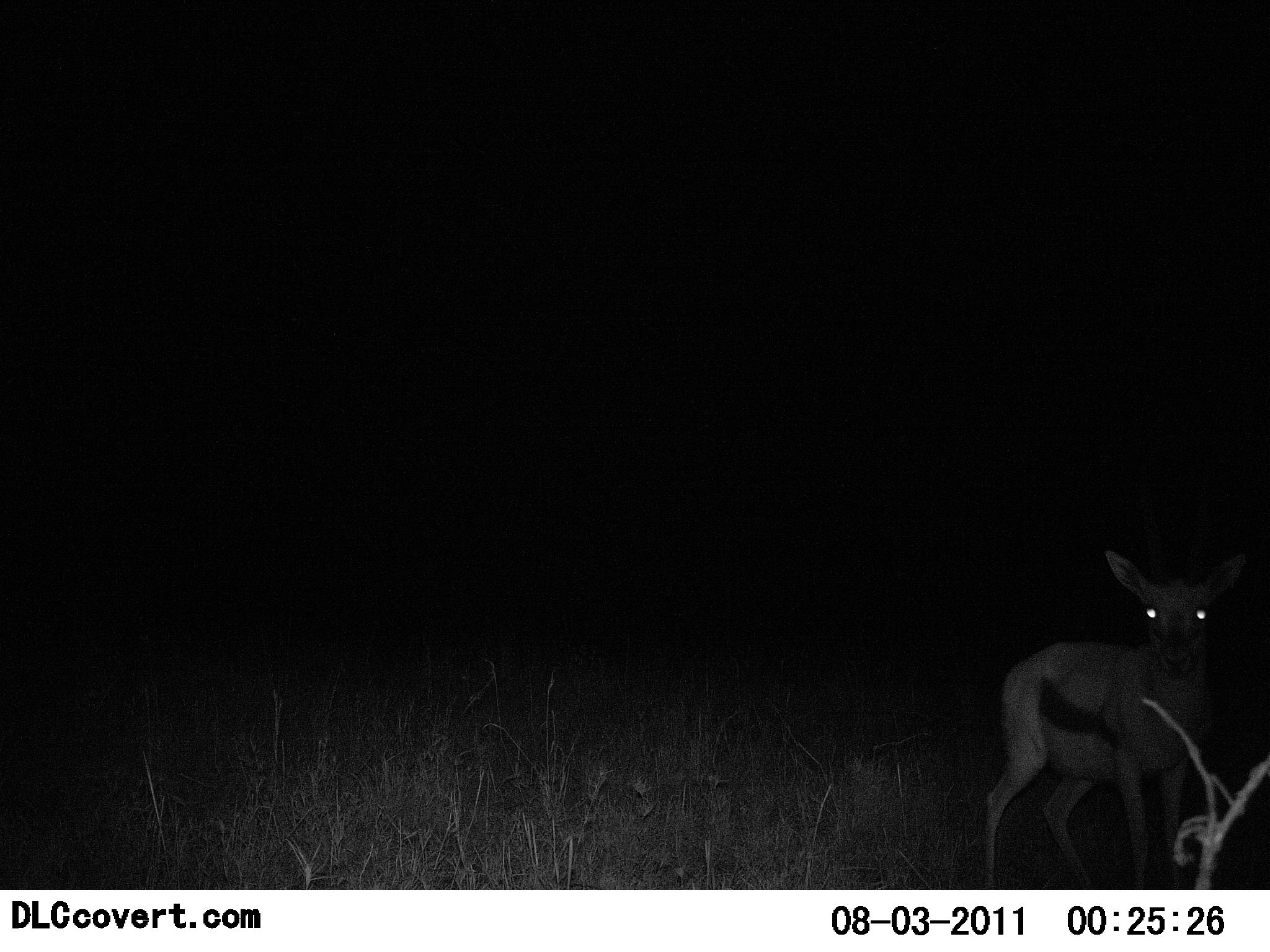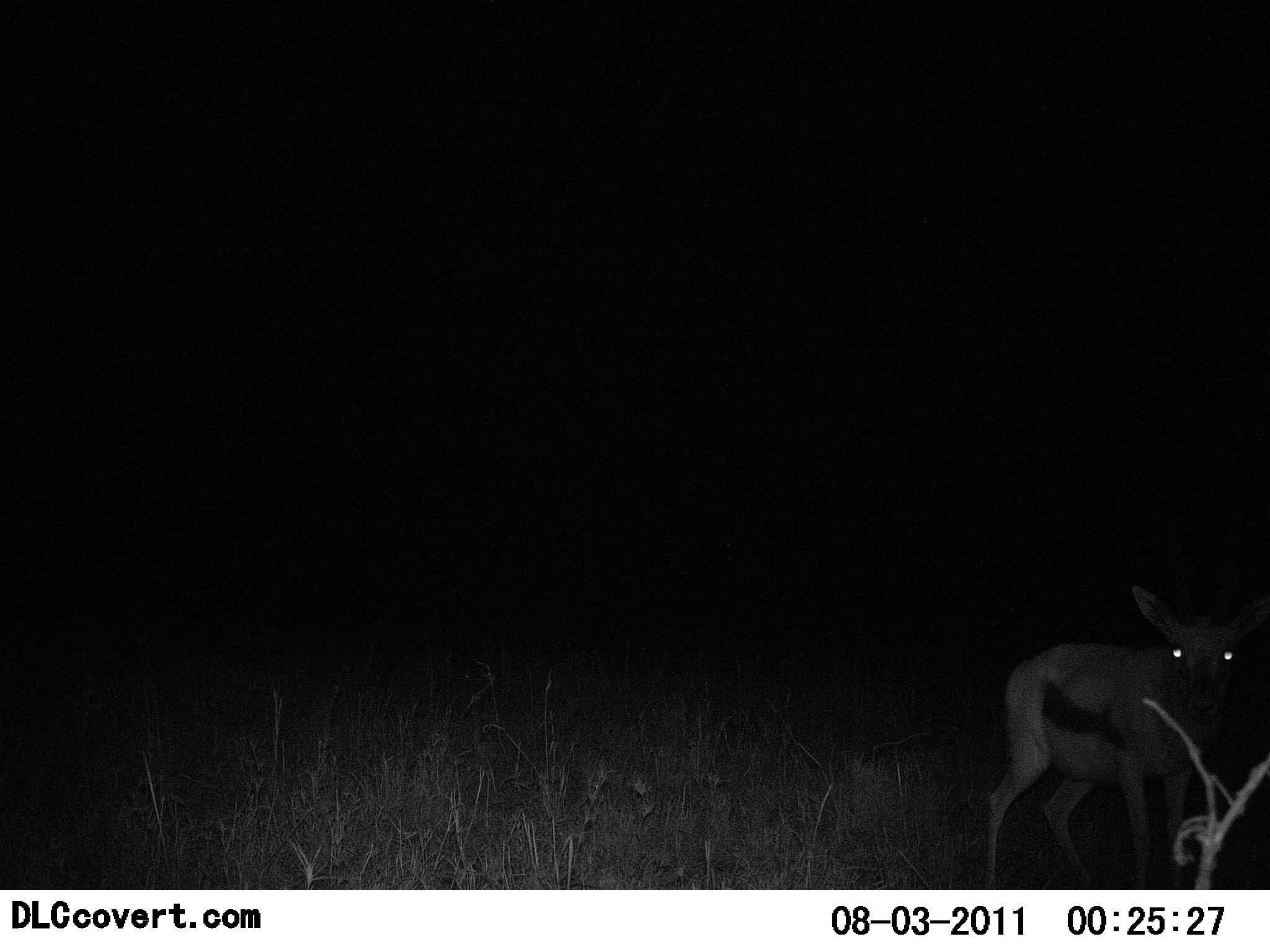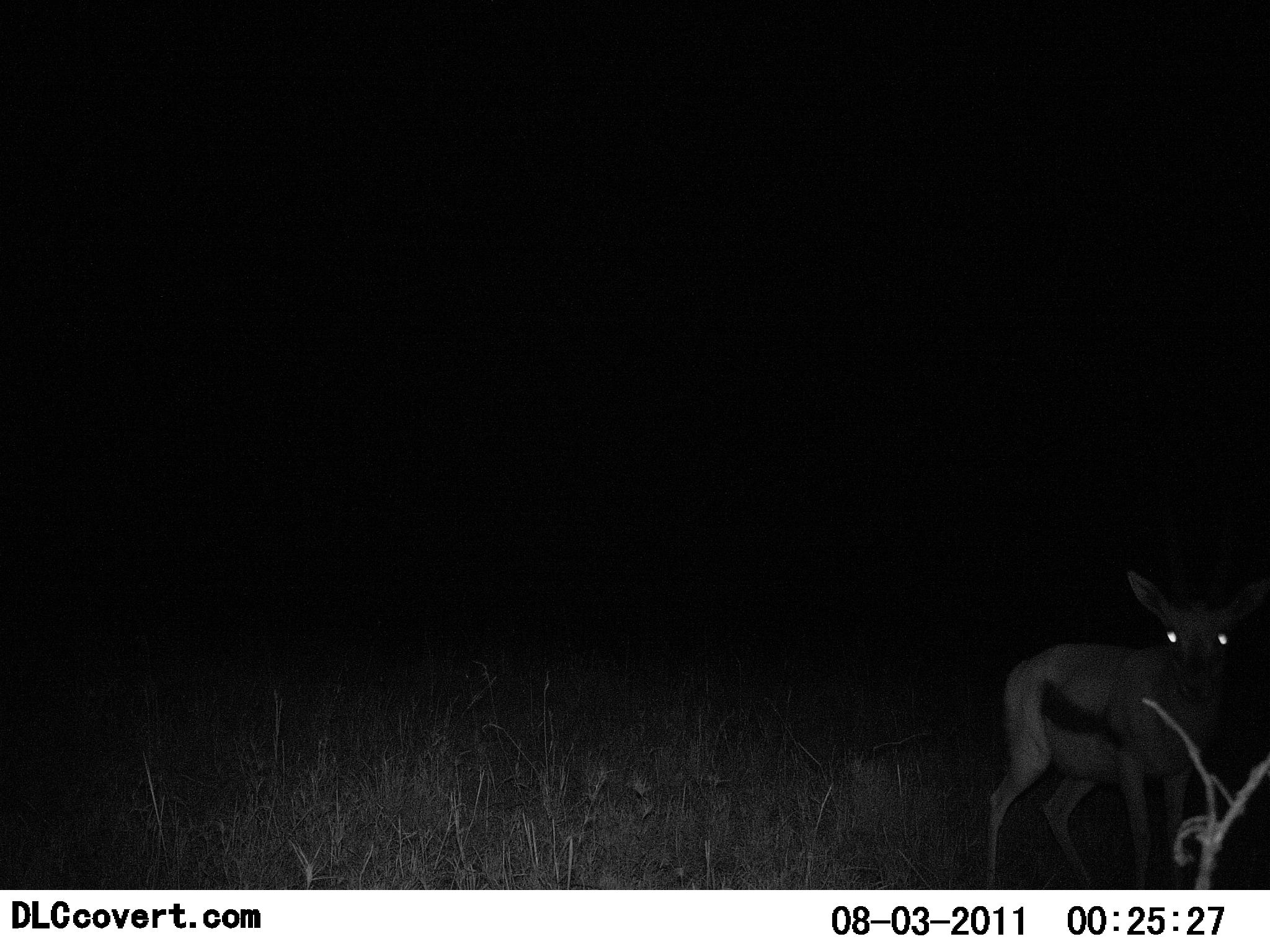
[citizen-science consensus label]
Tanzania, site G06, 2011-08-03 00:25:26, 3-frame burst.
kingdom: Animalia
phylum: Chordata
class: Mammalia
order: Artiodactyla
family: Bovidae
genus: Eudorcas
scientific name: Eudorcas thomsonii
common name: thomson's gazelle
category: gazellethomsons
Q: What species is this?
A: Gazellethomsons (thomson's gazelle) (Eudorcas thomsonii).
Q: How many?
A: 1.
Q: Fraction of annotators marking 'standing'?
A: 100%.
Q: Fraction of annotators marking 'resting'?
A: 0%.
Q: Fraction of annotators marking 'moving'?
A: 9%.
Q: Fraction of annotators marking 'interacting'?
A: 0%.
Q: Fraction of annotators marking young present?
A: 0%.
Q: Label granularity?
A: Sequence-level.